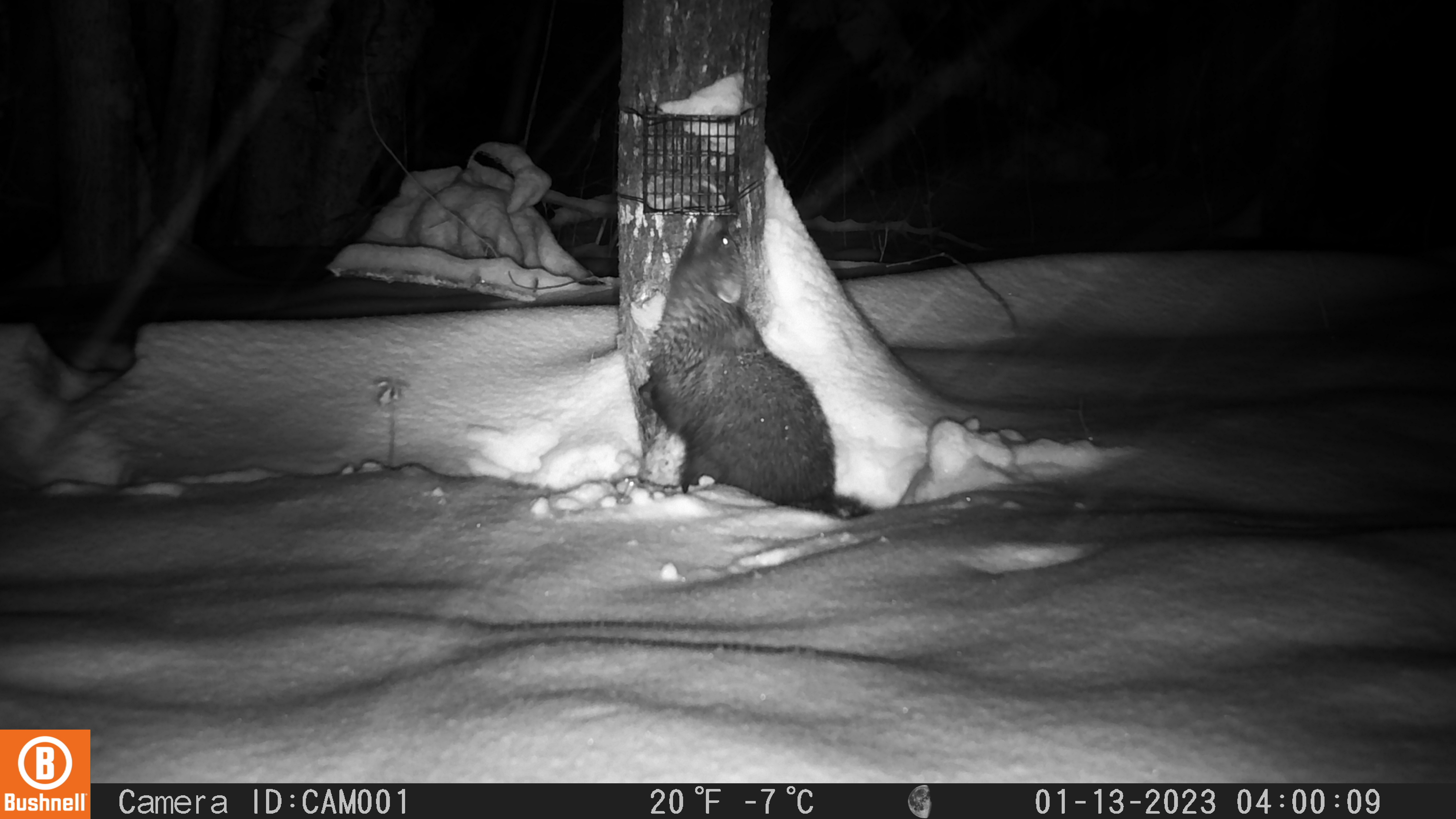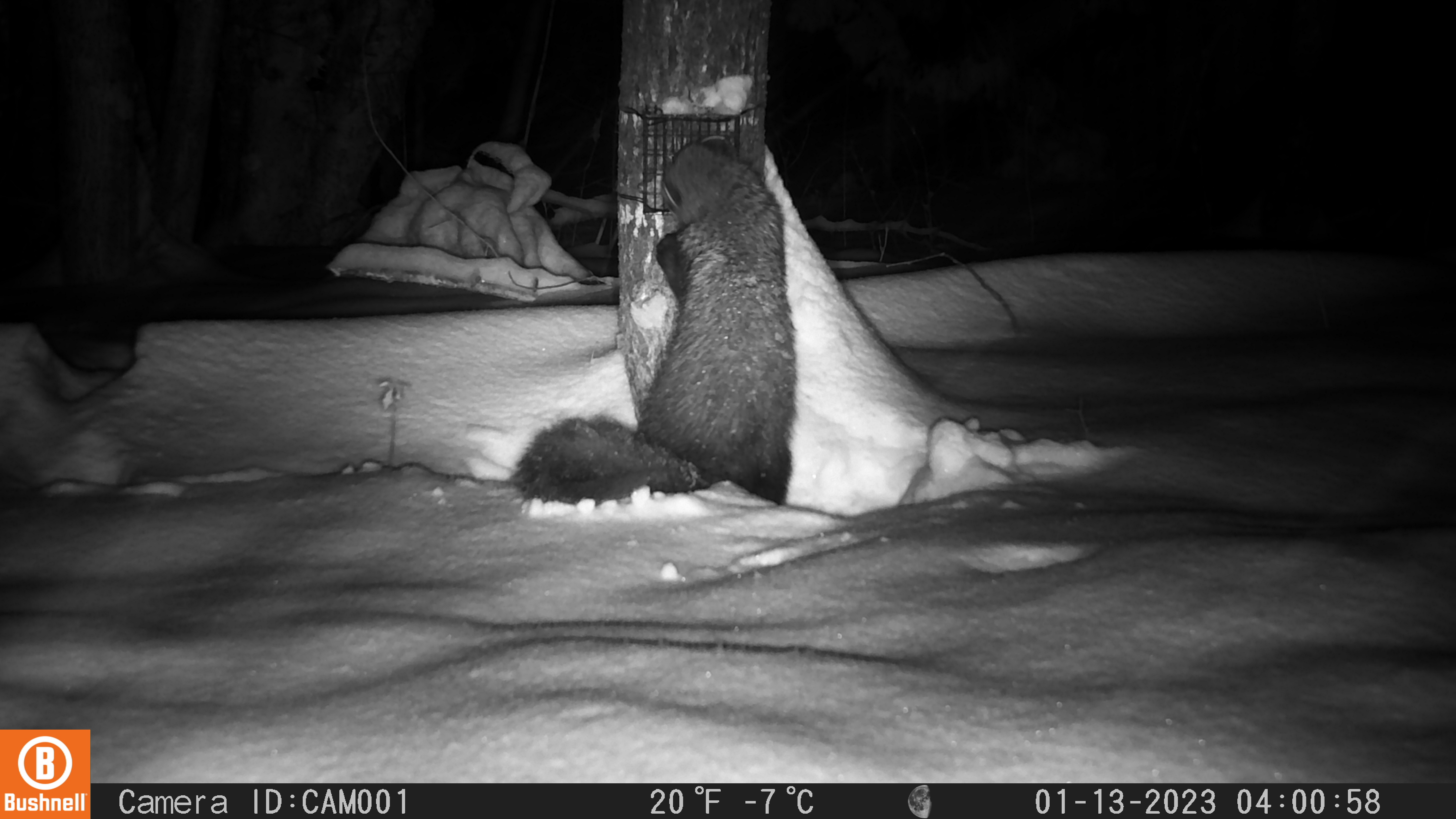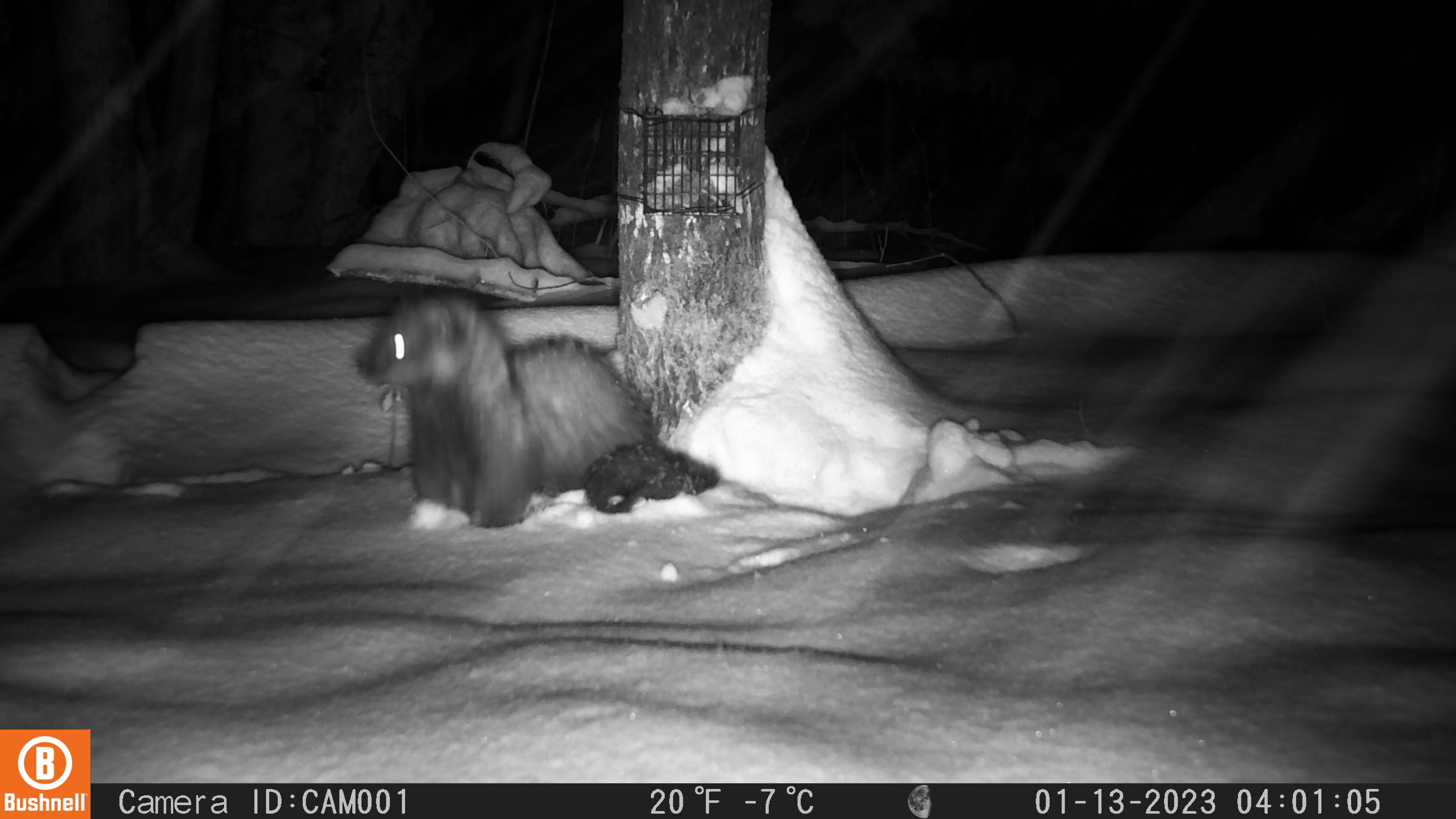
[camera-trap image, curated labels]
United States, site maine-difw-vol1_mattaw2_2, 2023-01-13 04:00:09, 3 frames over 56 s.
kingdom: Animalia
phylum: Chordata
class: Mammalia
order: Carnivora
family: Mustelidae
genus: Pekania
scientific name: Pekania pennanti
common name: fisher